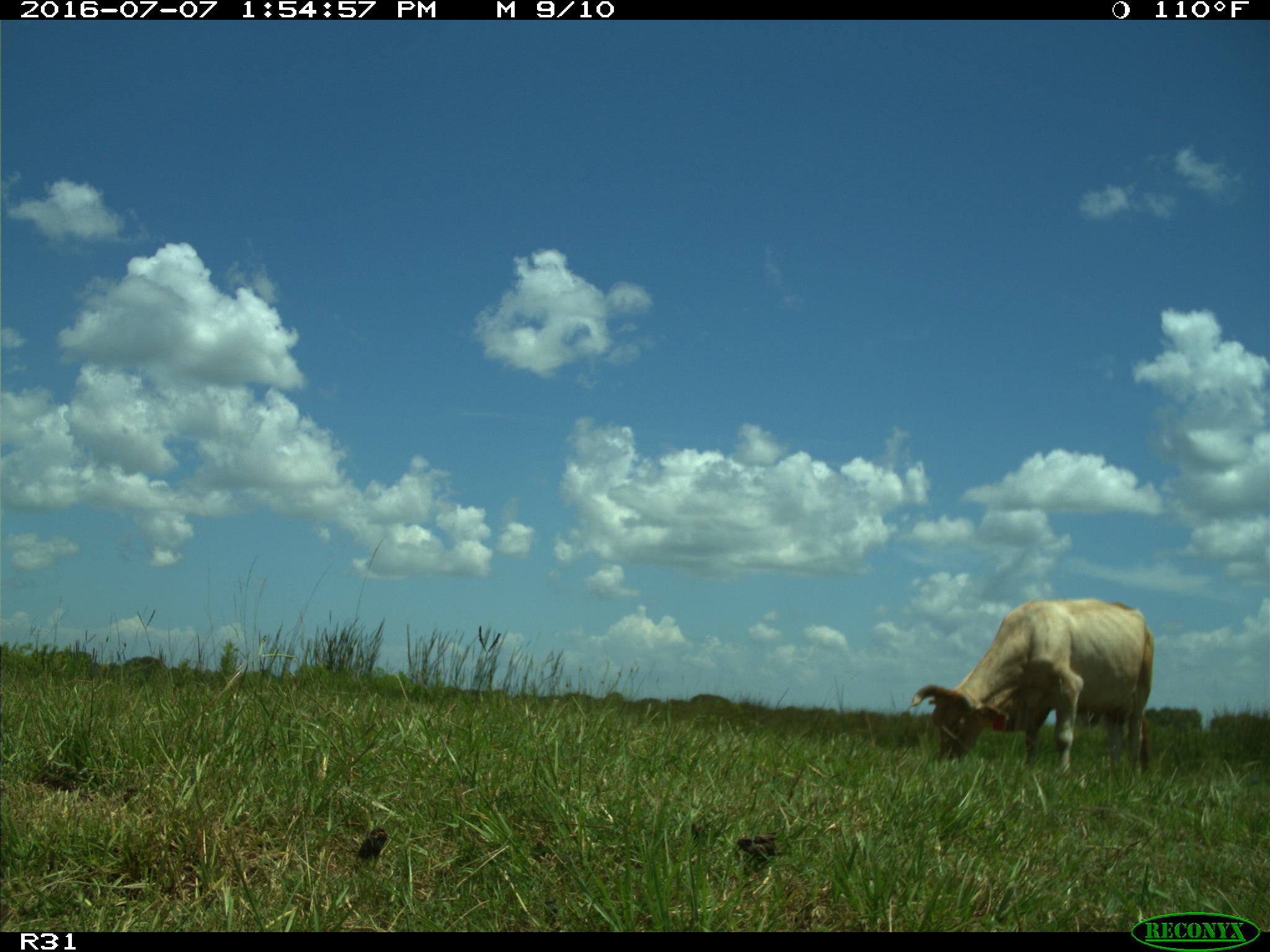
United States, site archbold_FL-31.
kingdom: Animalia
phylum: Chordata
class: Mammalia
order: Artiodactyla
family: Bovidae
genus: Bos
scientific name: Bos taurus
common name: domestic cow